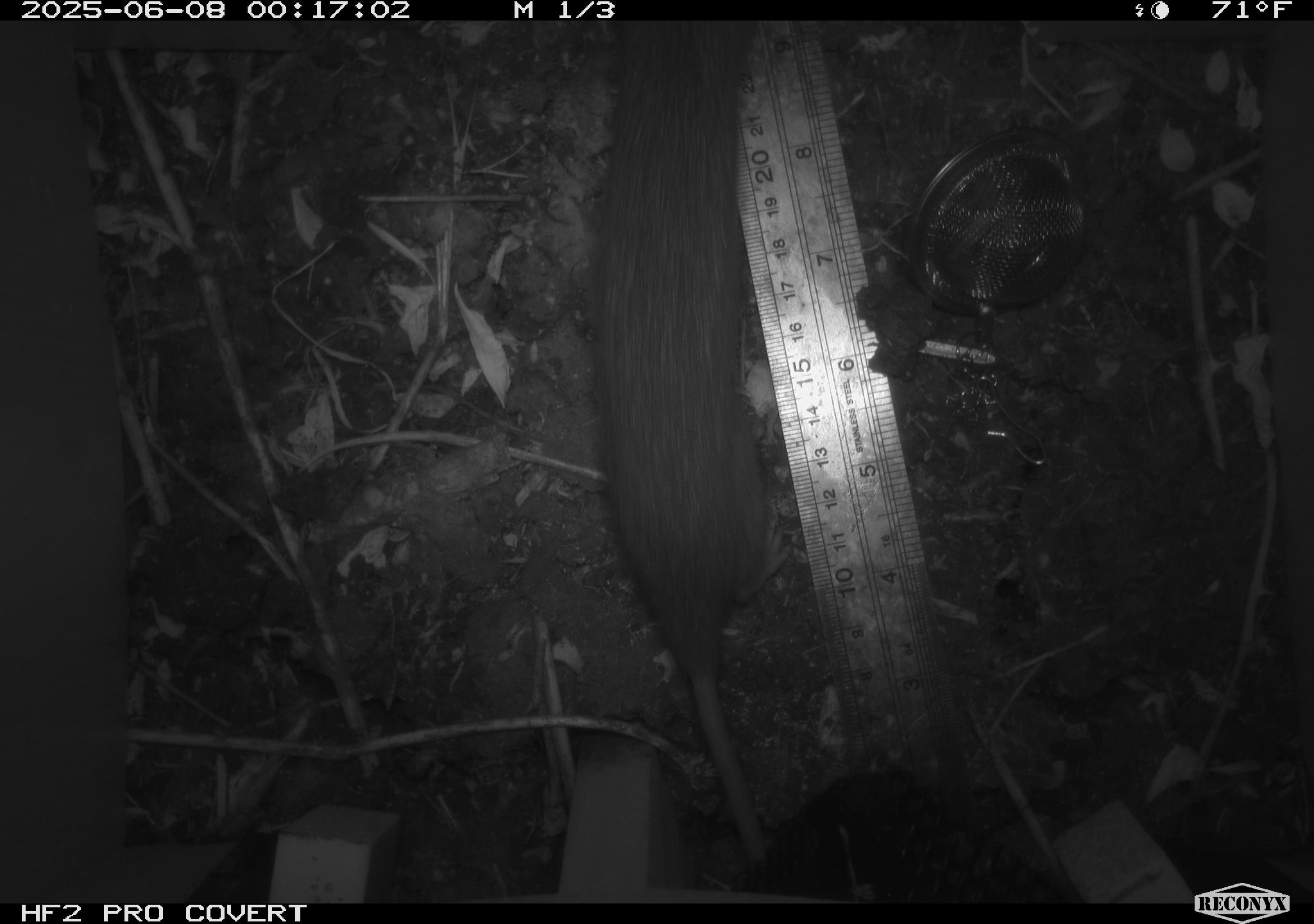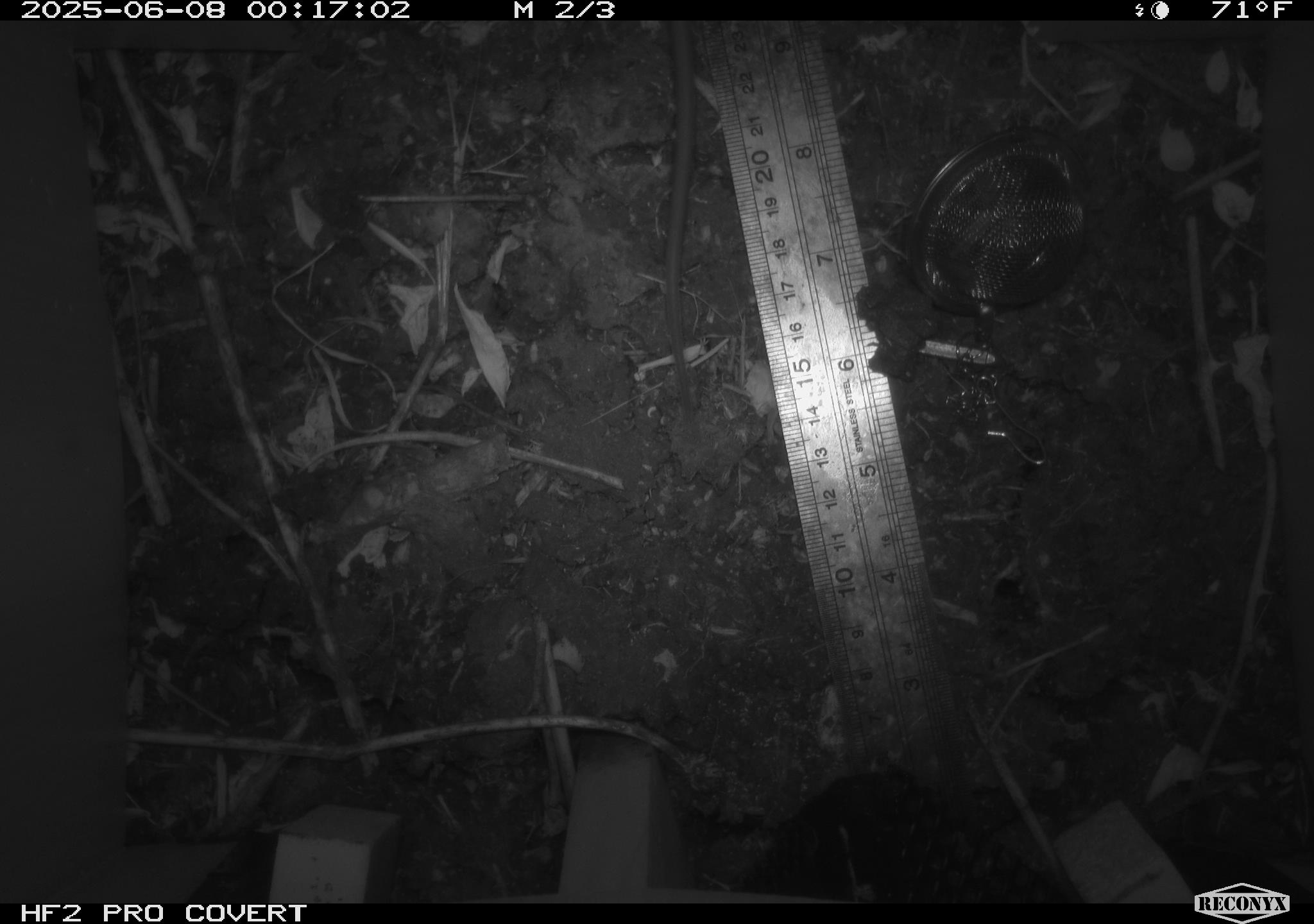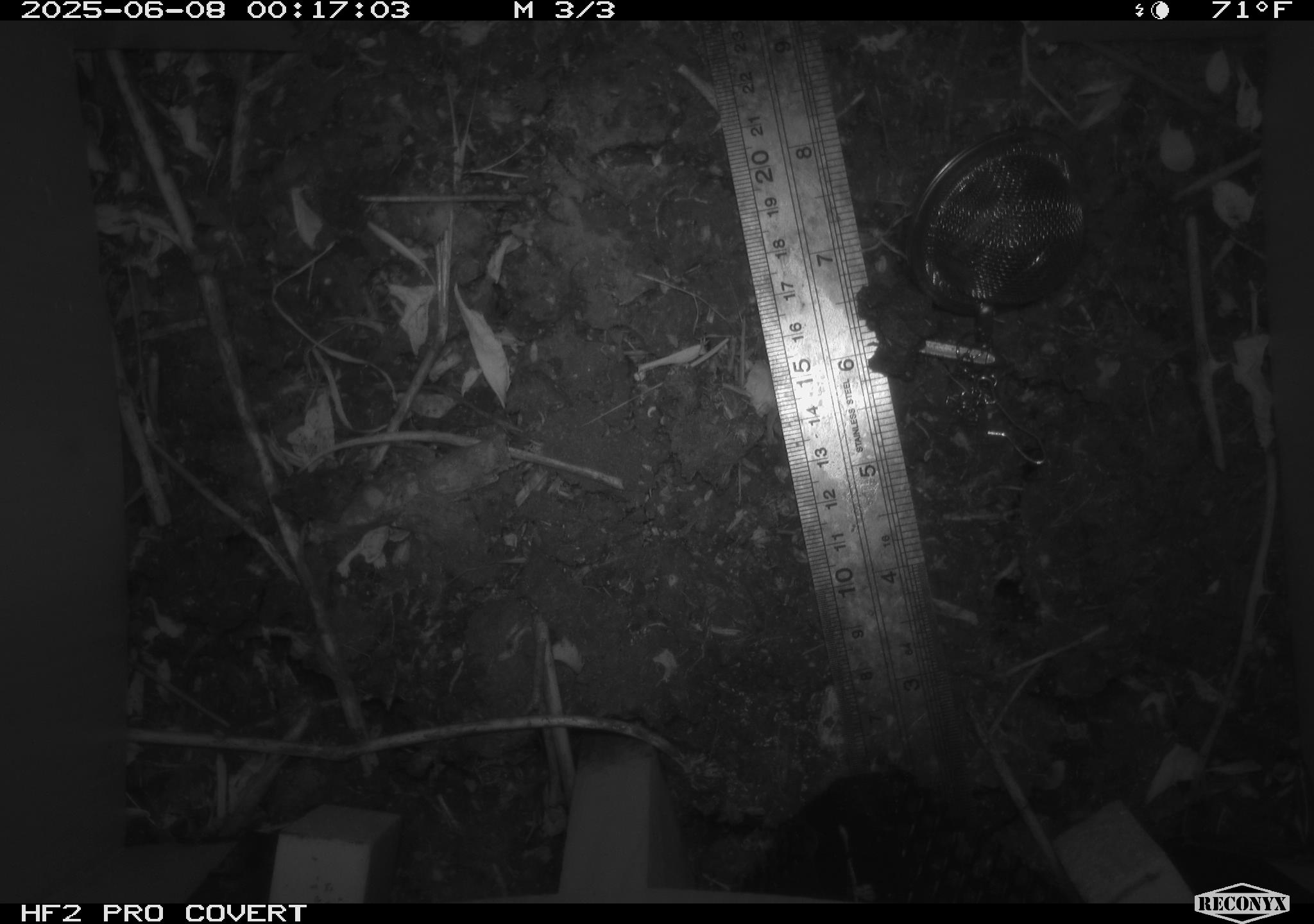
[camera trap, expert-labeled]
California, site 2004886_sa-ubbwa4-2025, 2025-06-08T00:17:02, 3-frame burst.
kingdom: Animalia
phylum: Chordata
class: Mammalia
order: Rodentia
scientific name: Rodentia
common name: rodent